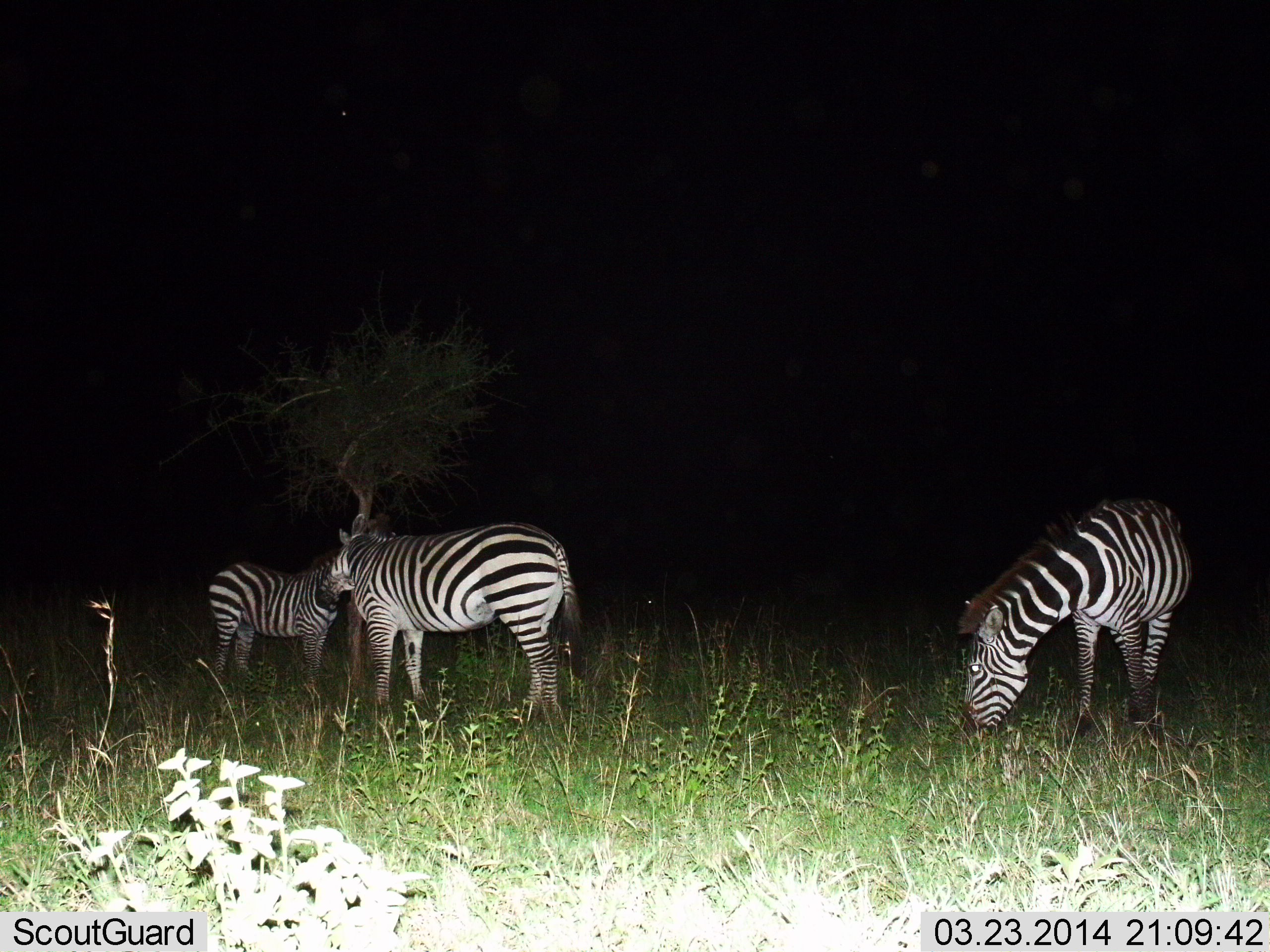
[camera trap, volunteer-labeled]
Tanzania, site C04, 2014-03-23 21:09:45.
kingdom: Animalia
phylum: Chordata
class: Mammalia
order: Perissodactyla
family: Equidae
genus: Equus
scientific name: Equus quagga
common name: plains zebra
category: zebra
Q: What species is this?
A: Zebra (plains zebra) (Equus quagga).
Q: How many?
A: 3.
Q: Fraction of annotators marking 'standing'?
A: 77%.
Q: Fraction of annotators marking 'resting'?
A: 0%.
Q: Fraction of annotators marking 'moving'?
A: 0%.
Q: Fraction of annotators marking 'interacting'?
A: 14%.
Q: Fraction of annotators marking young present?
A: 9%.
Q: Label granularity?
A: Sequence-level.